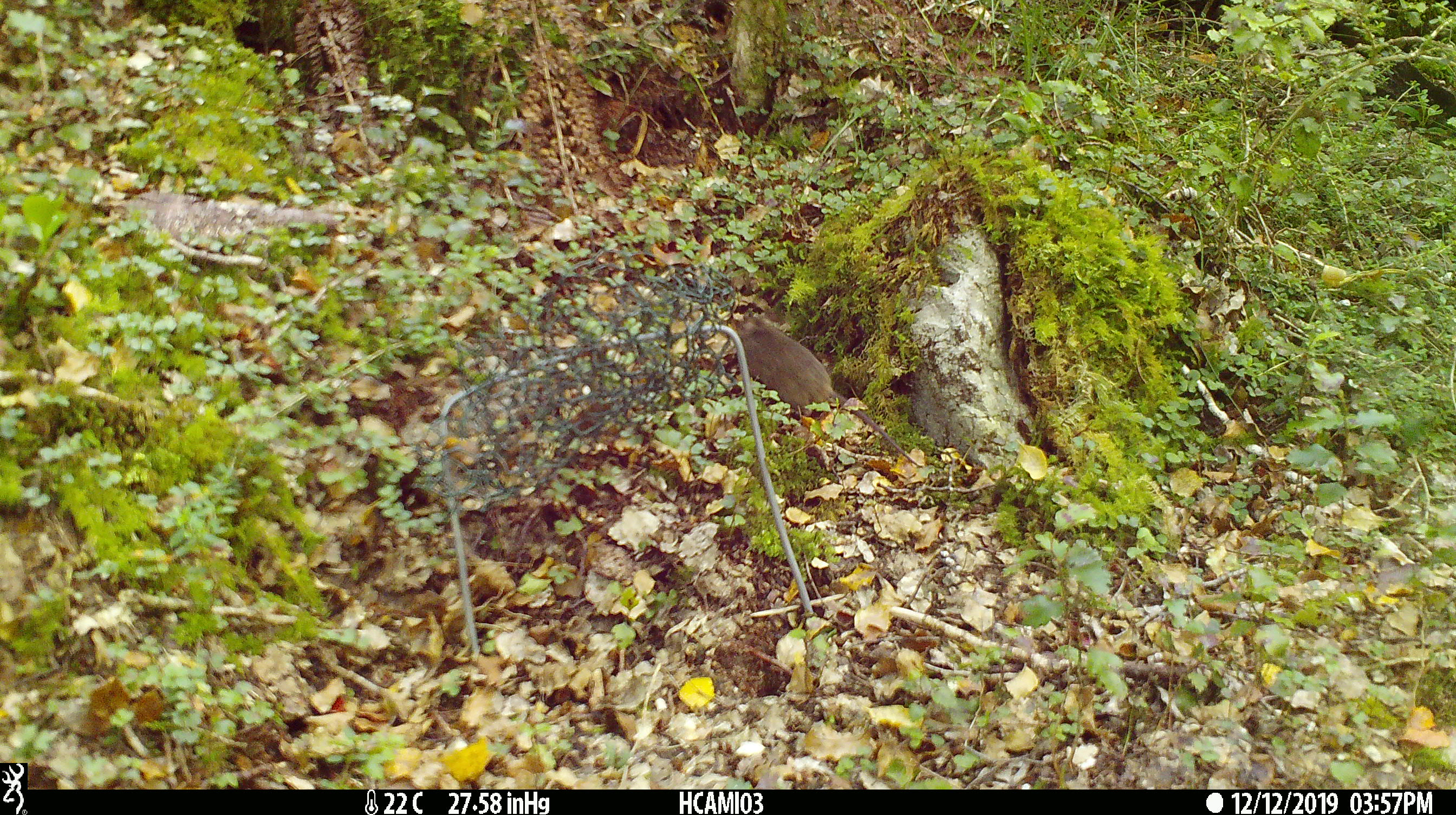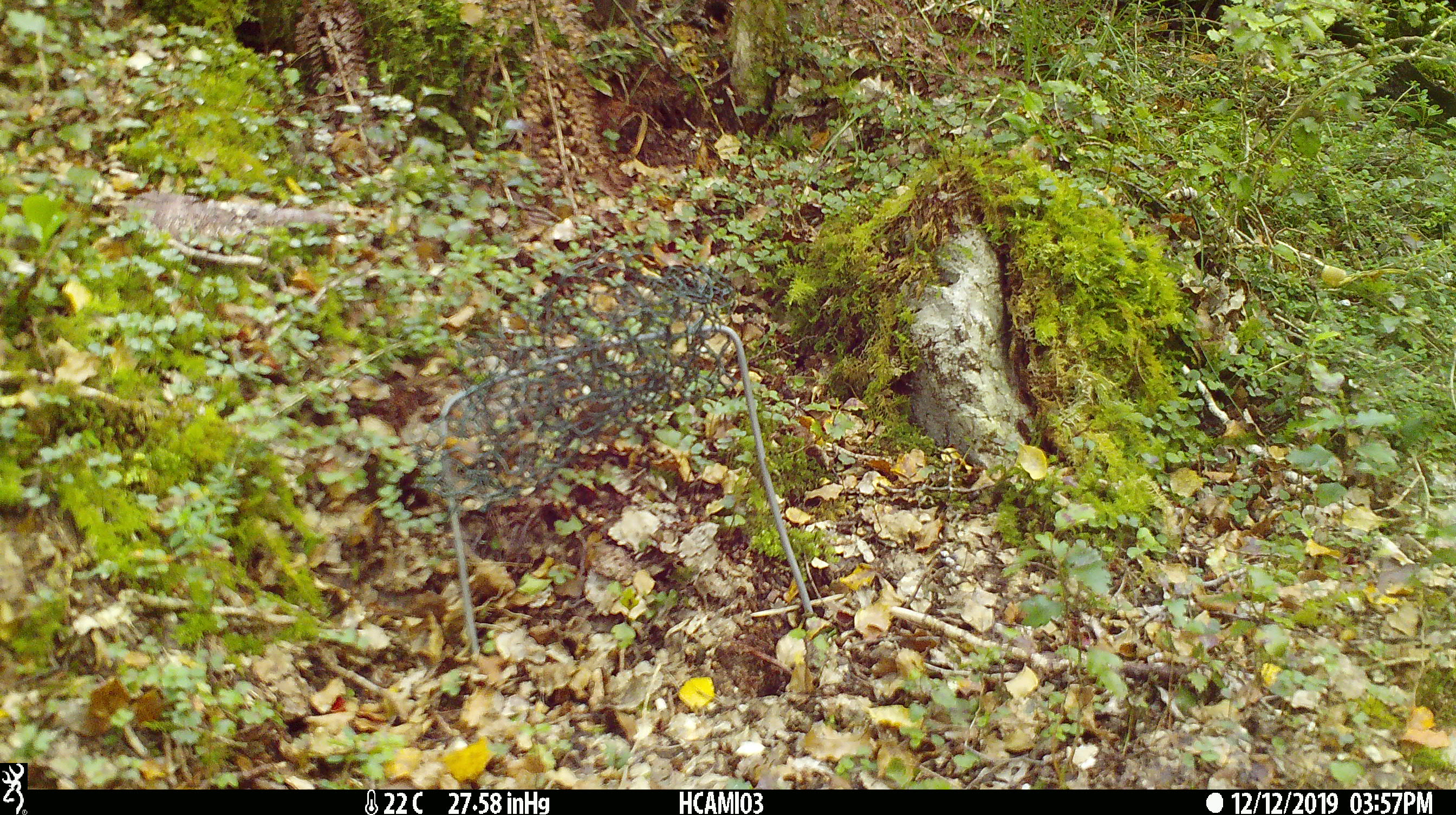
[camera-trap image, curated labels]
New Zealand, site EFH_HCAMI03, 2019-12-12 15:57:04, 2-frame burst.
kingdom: Animalia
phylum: Chordata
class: Mammalia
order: Rodentia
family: Muridae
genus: Mus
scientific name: Mus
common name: mouse